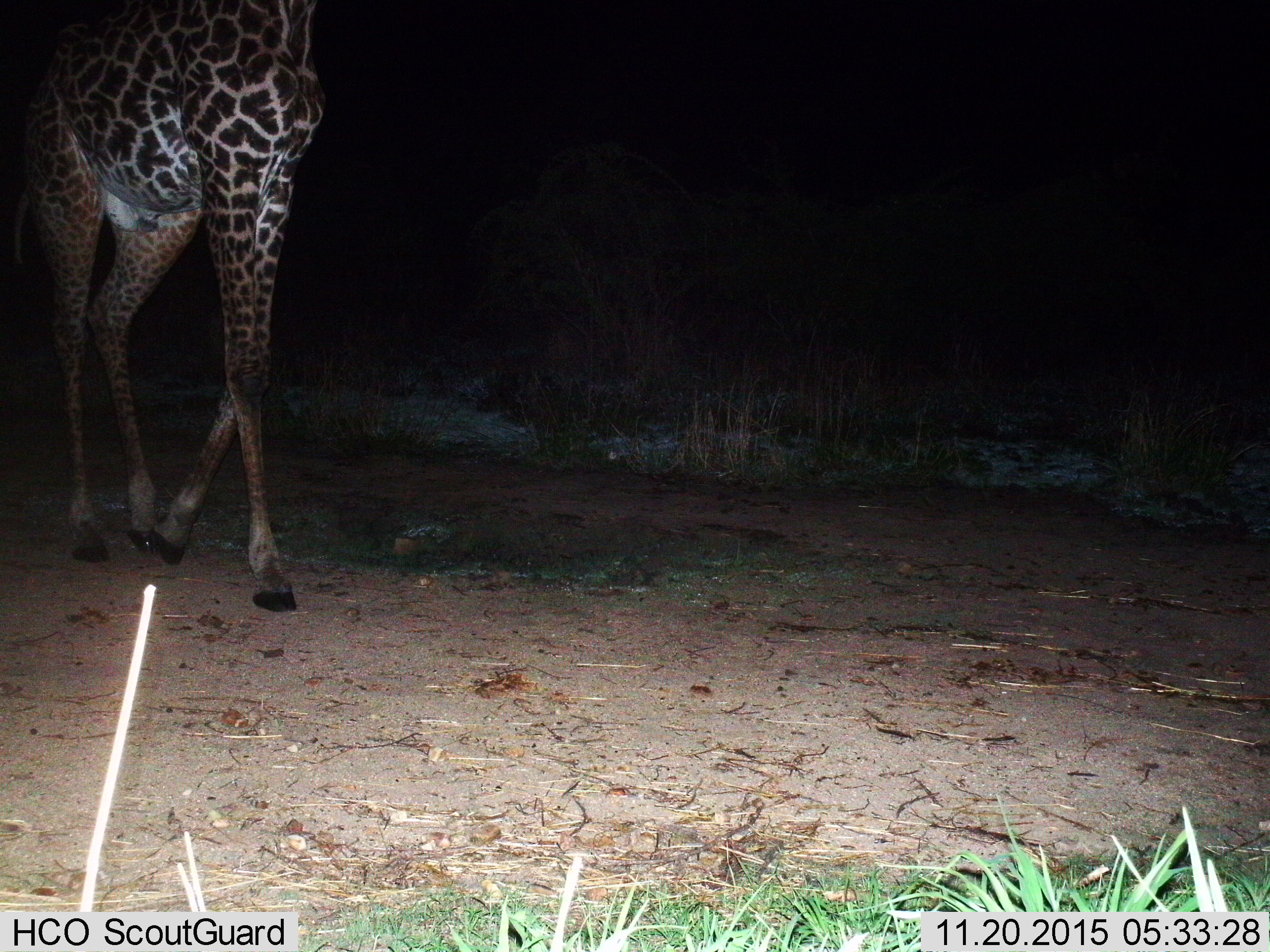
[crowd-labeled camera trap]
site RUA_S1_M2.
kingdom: Animalia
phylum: Chordata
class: Mammalia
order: Artiodactyla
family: Giraffidae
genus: Giraffa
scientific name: Giraffa camelopardalis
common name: giraffe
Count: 1.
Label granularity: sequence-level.